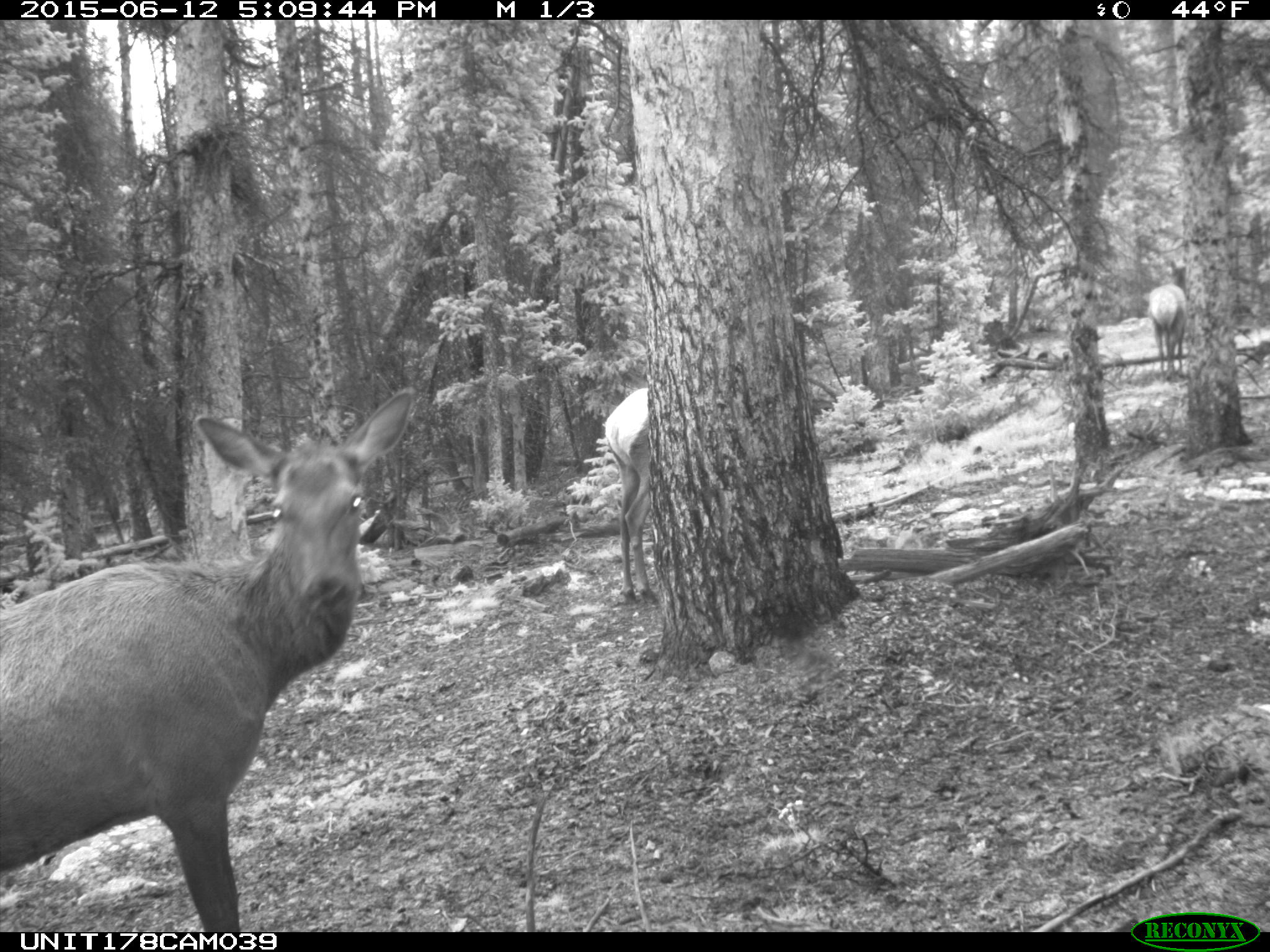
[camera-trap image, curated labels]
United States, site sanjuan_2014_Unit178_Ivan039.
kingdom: Animalia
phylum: Chordata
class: Mammalia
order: Artiodactyla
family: Cervidae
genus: Cervus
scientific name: Cervus elaphus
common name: red deer